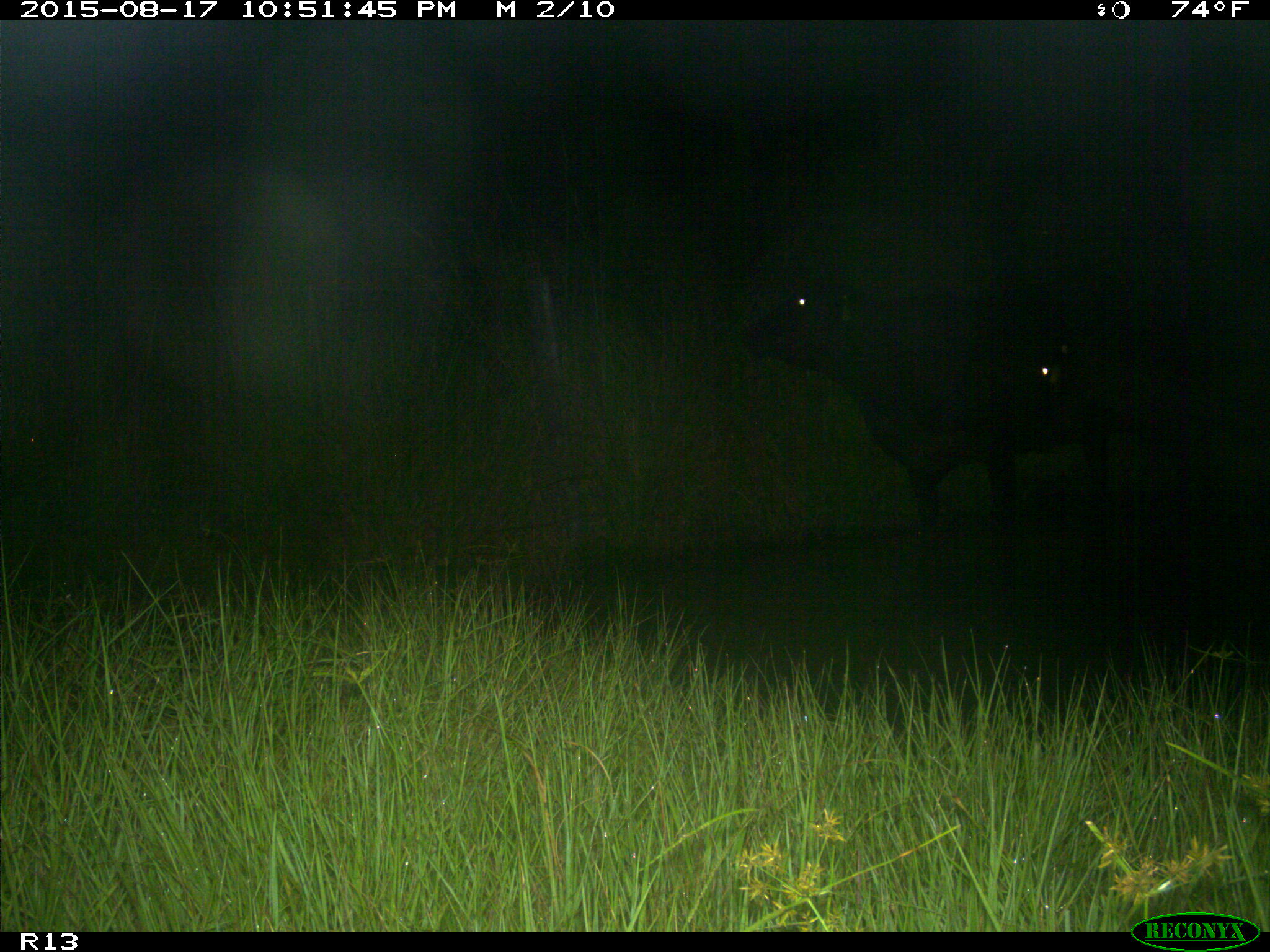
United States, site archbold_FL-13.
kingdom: Animalia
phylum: Chordata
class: Mammalia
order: Artiodactyla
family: Bovidae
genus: Bos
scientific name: Bos taurus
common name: domestic cow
Bos taurus (domestic cow).